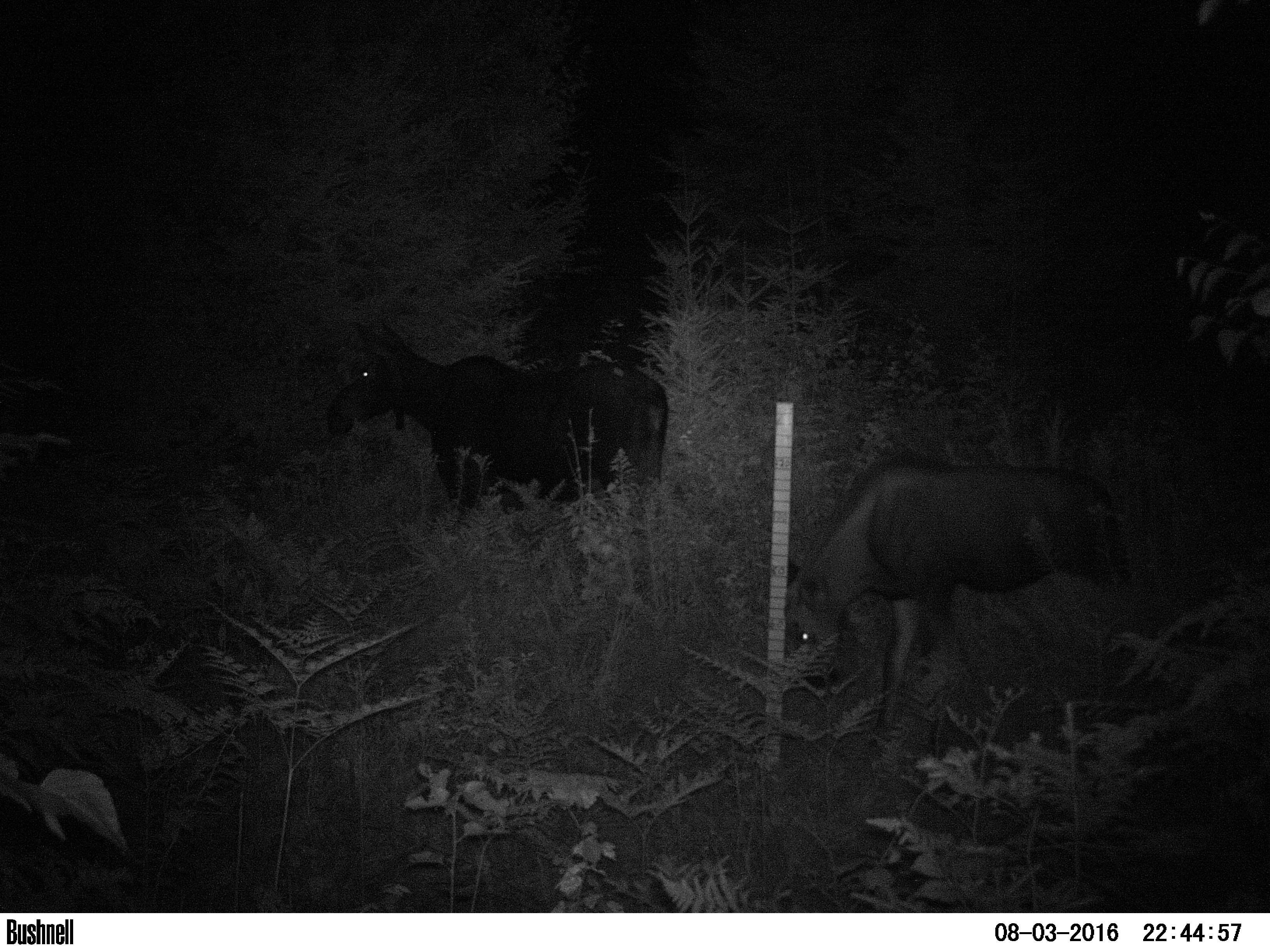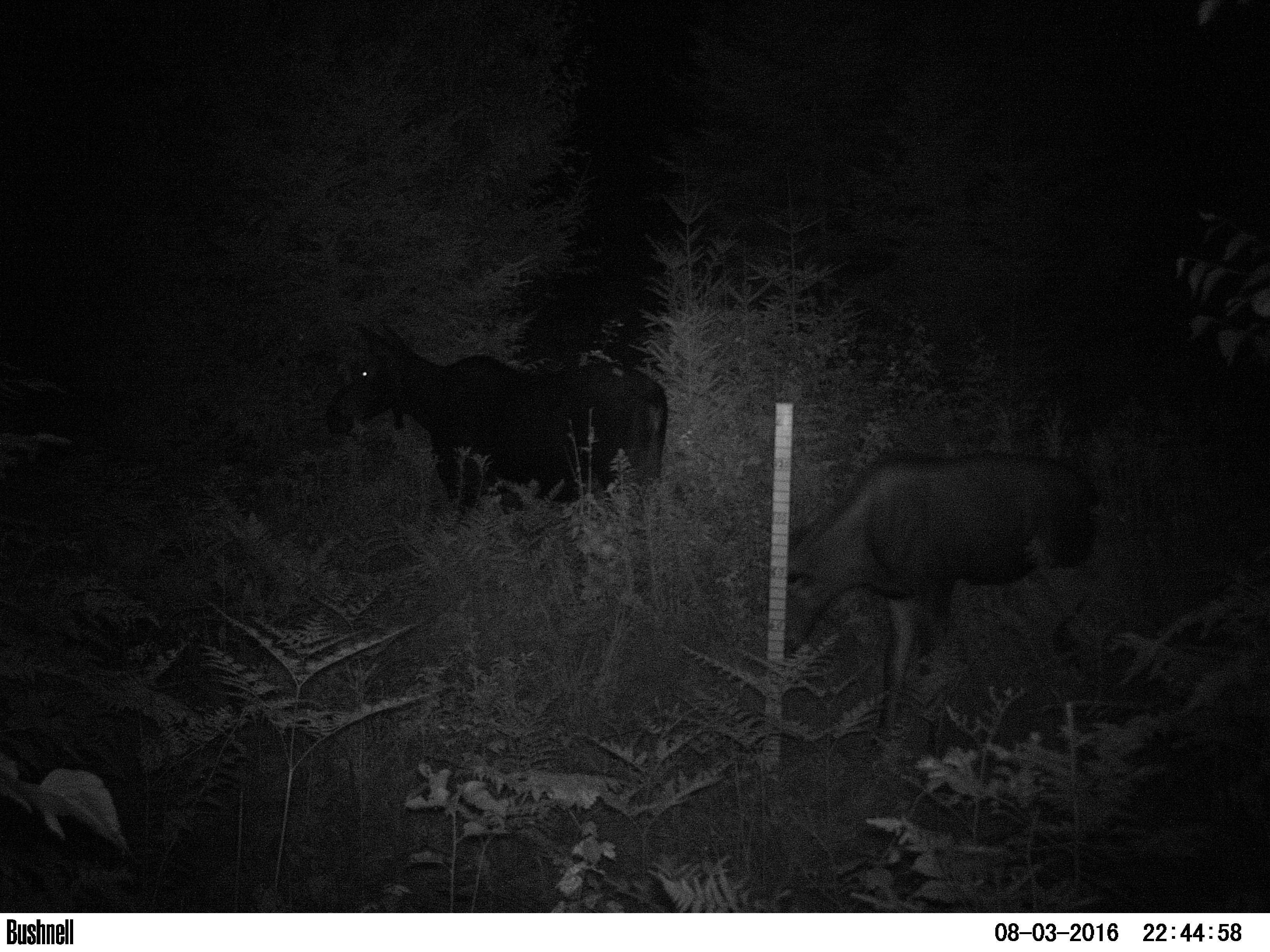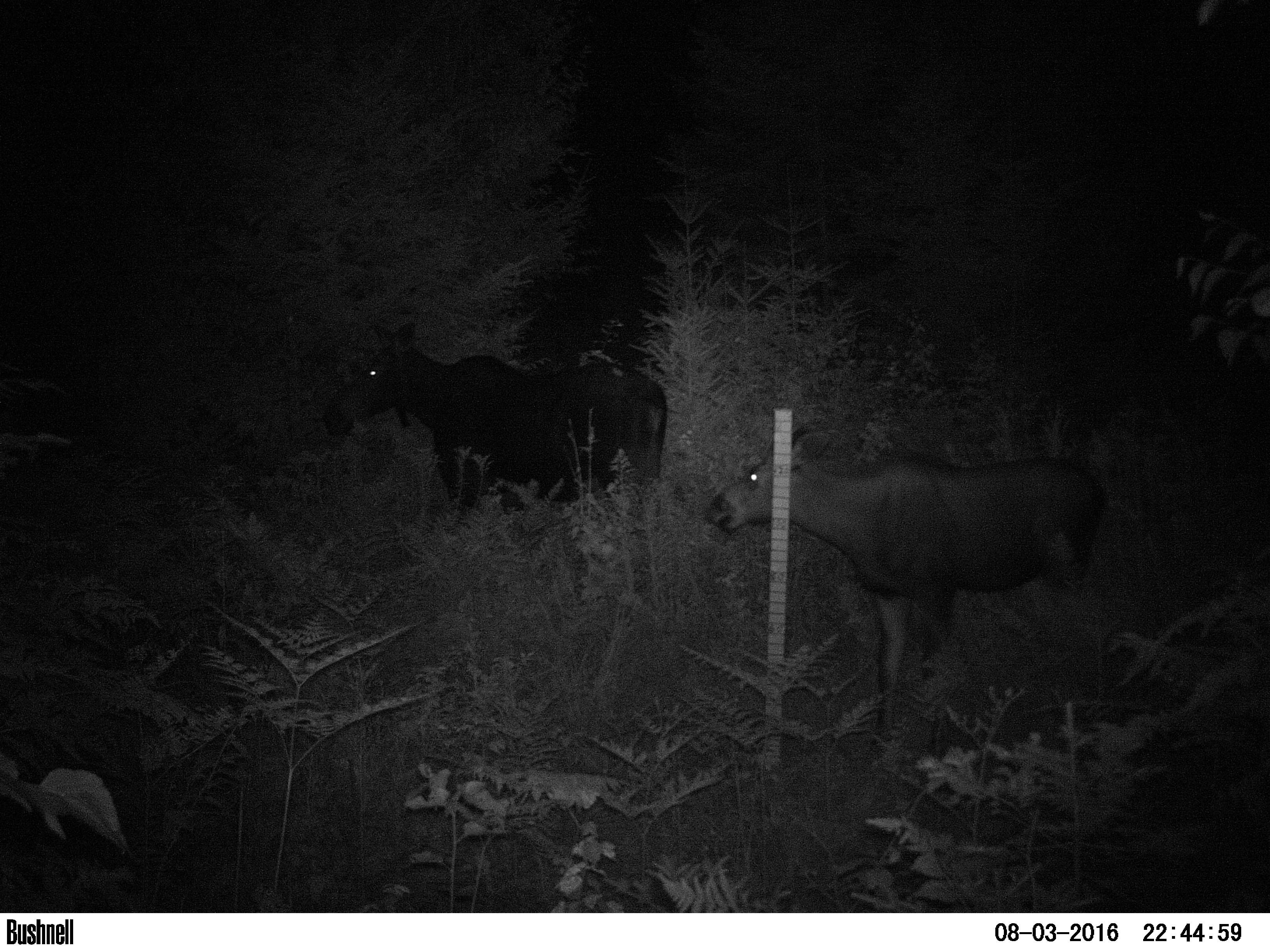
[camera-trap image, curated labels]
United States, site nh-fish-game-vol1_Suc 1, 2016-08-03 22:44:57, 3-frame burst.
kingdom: Animalia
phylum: Chordata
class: Mammalia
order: Artiodactyla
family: Cervidae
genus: Alces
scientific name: Alces alces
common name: moose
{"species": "moose (Alces alces)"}